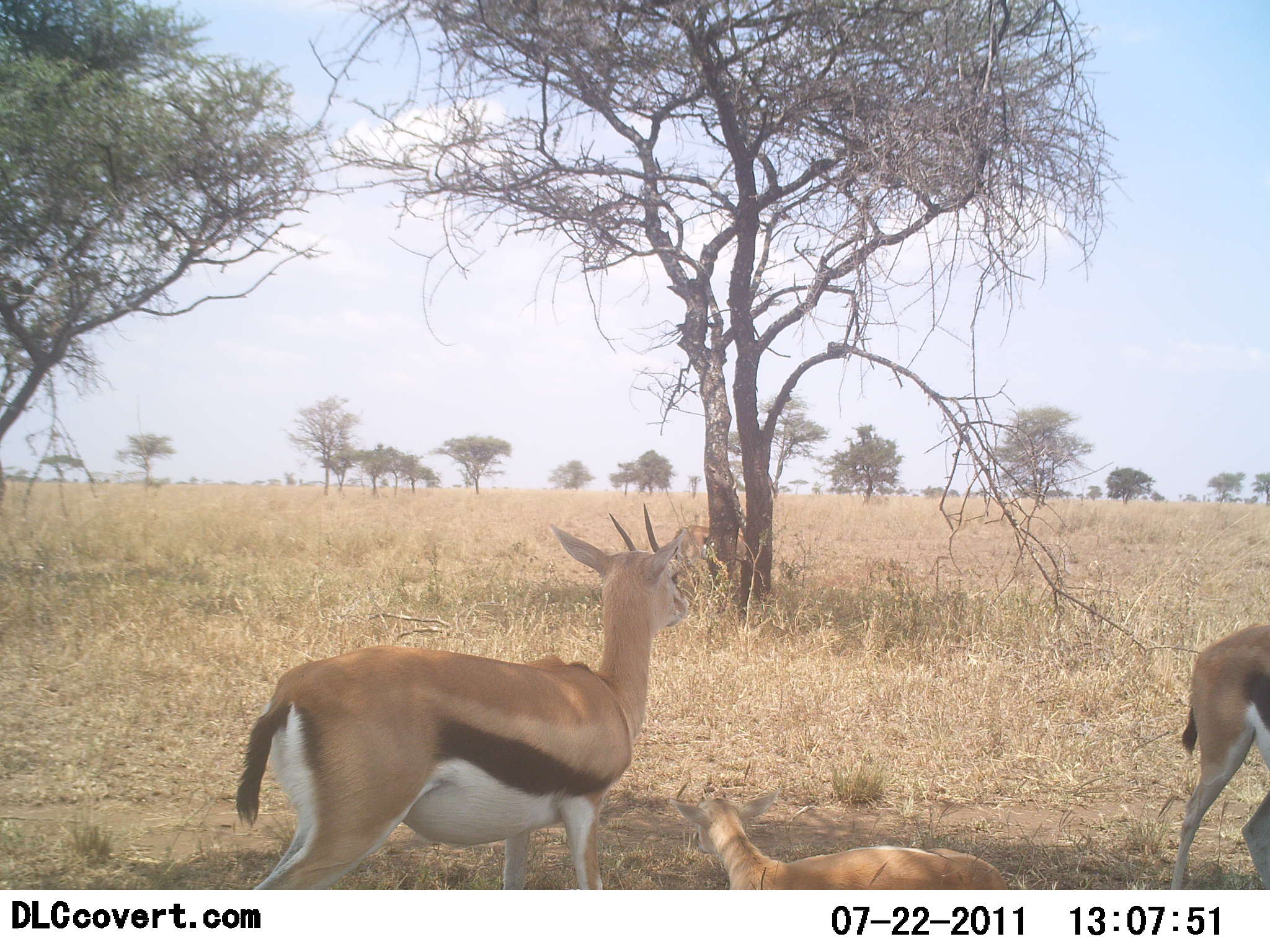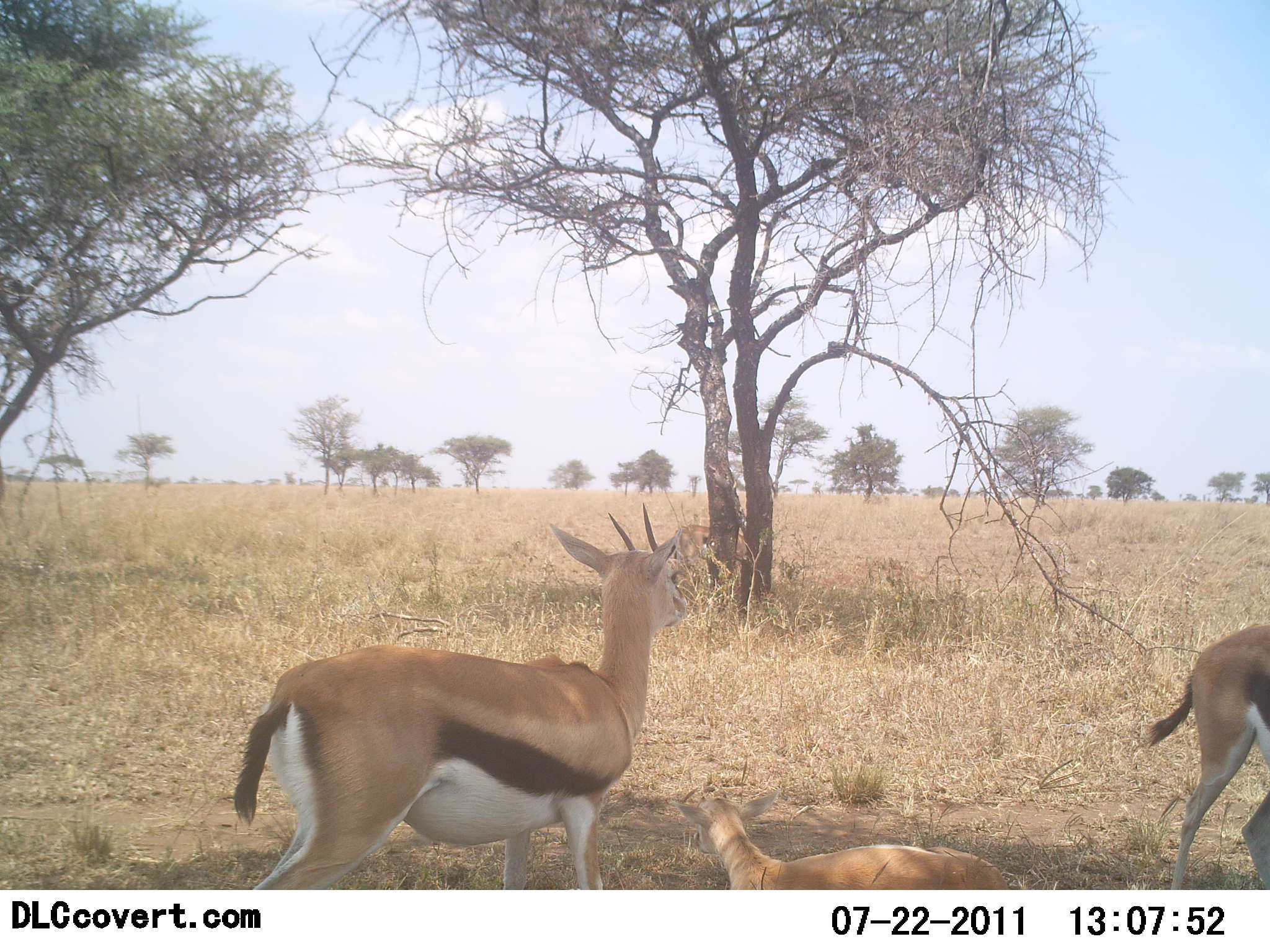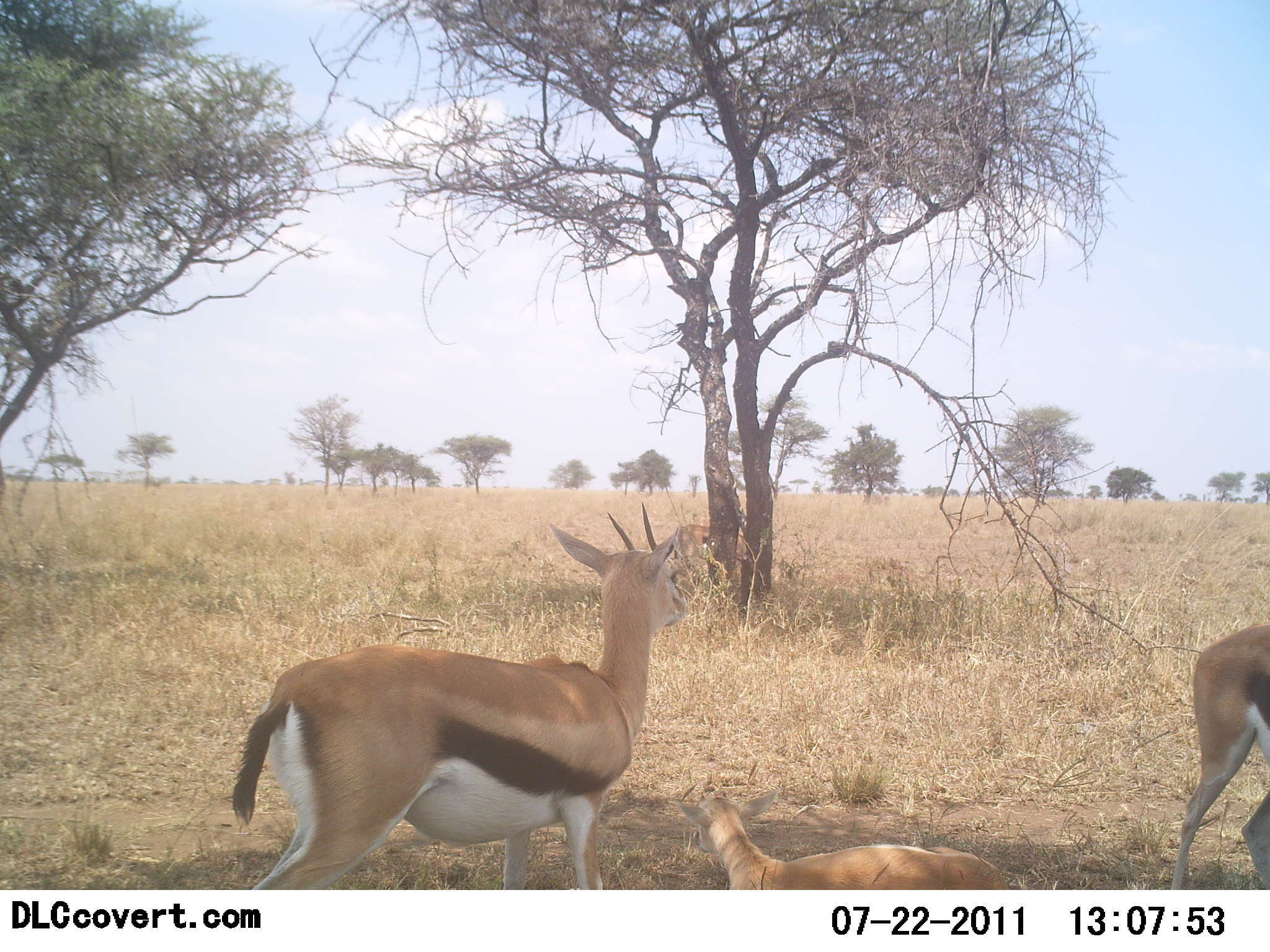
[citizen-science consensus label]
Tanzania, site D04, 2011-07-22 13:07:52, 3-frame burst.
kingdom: Animalia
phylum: Chordata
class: Mammalia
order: Artiodactyla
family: Bovidae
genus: Eudorcas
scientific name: Eudorcas thomsonii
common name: thomson's gazelle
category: gazellethomsons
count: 3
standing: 69%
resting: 85%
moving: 0%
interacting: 0%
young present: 23%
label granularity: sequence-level